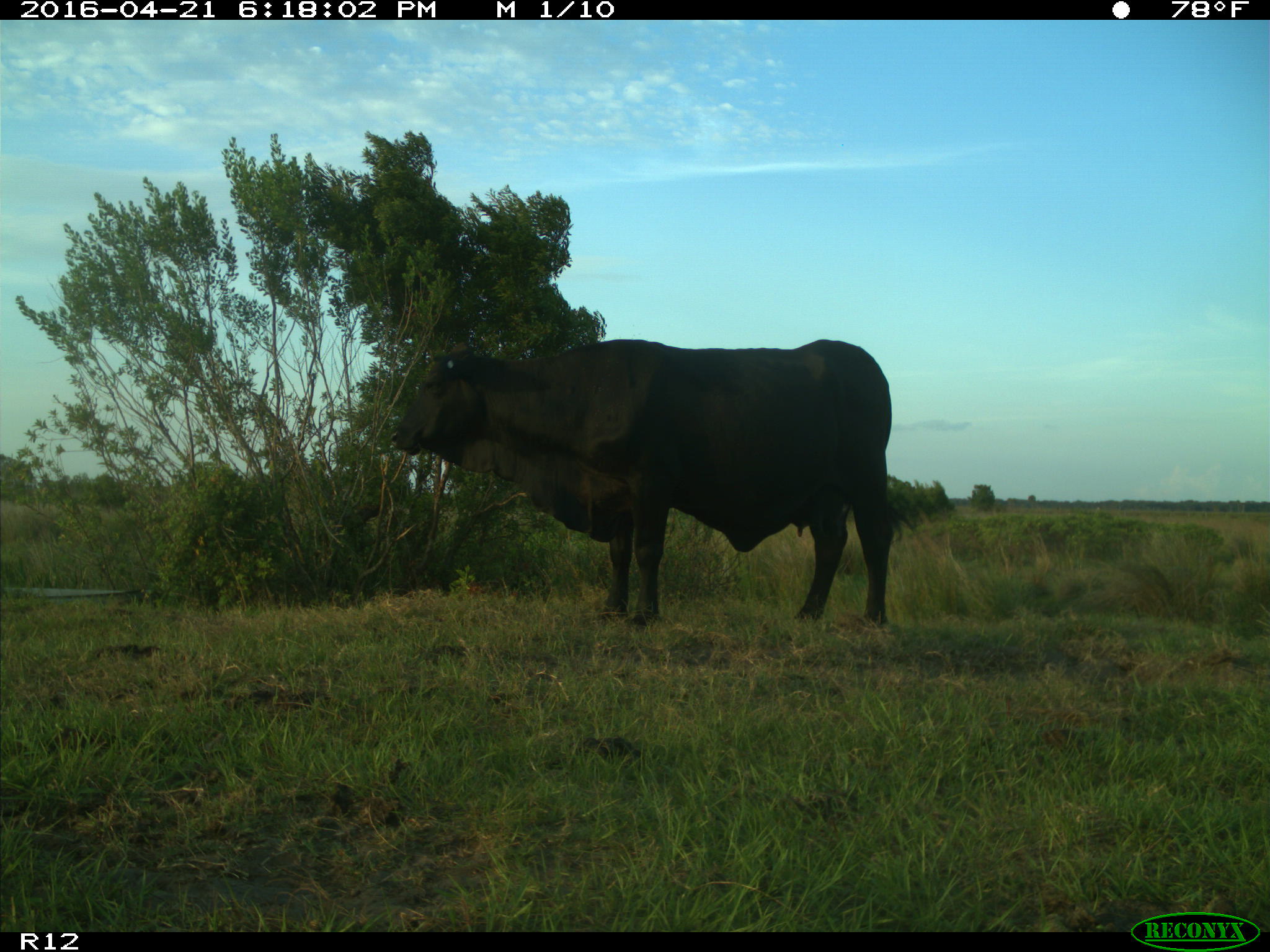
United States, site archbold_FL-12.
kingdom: Animalia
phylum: Chordata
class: Mammalia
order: Artiodactyla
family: Bovidae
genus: Bos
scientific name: Bos taurus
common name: domestic cow